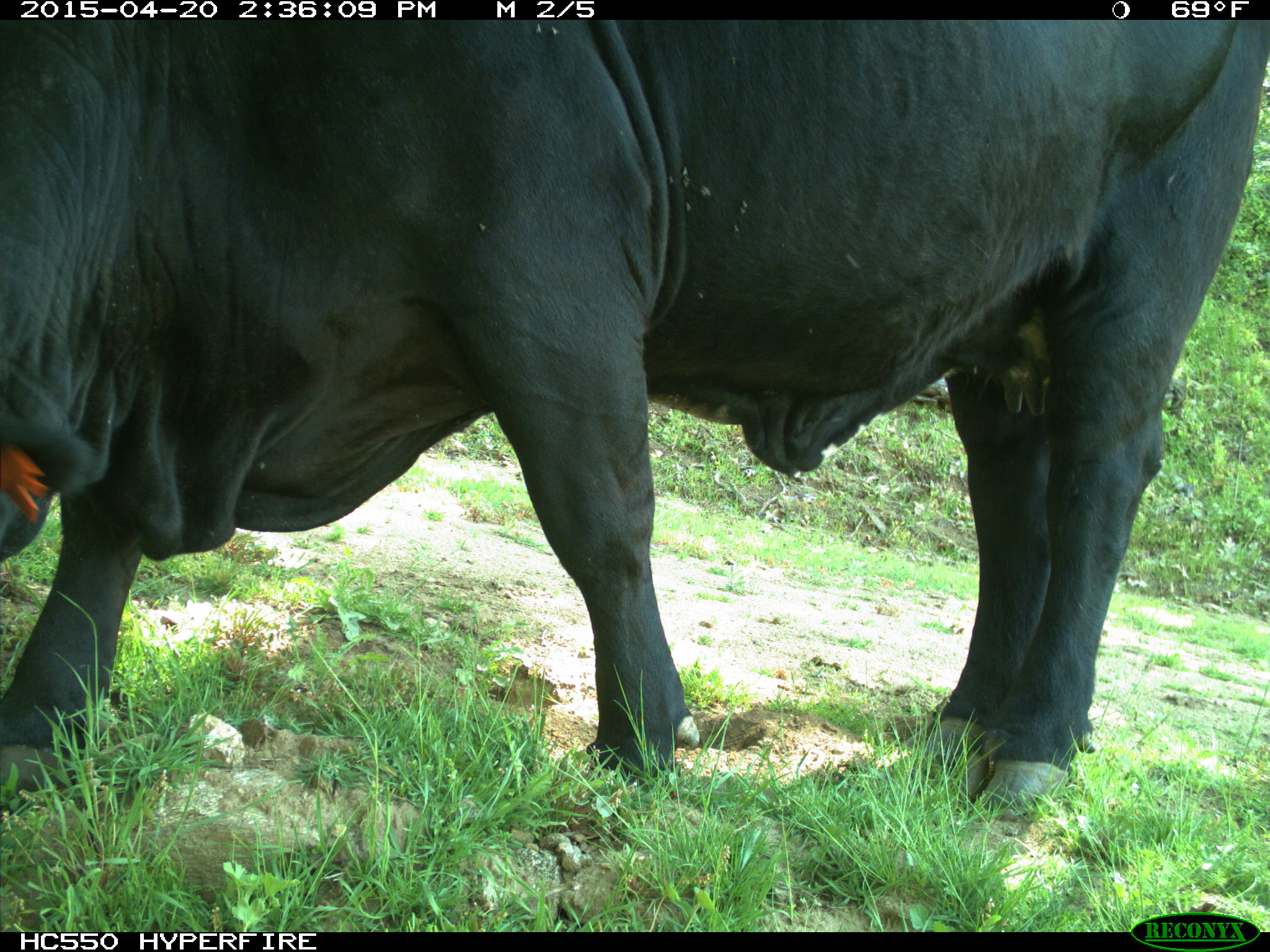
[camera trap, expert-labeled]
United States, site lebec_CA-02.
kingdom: Animalia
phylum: Chordata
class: Mammalia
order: Artiodactyla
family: Bovidae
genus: Bos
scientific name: Bos taurus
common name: domestic cow